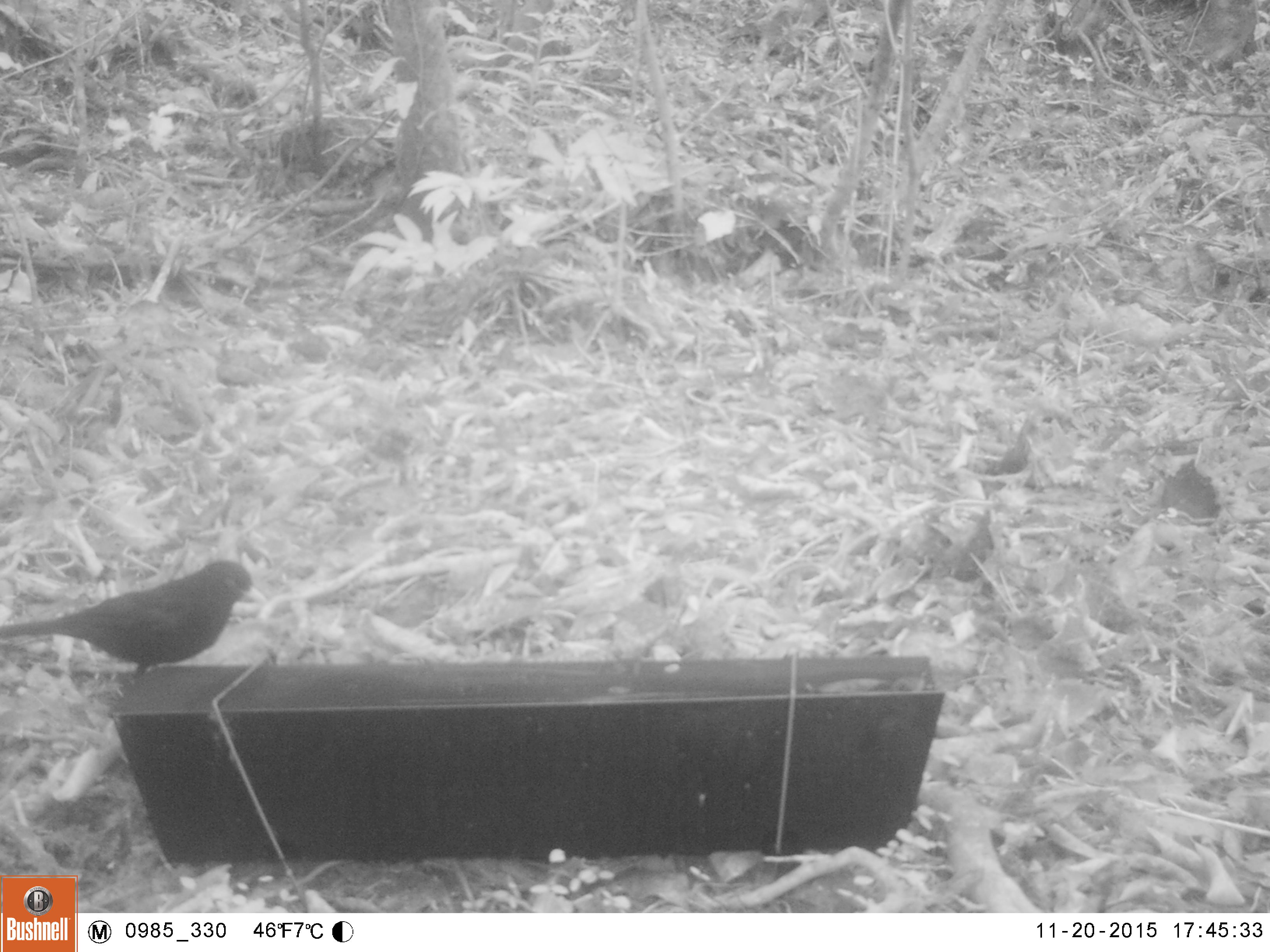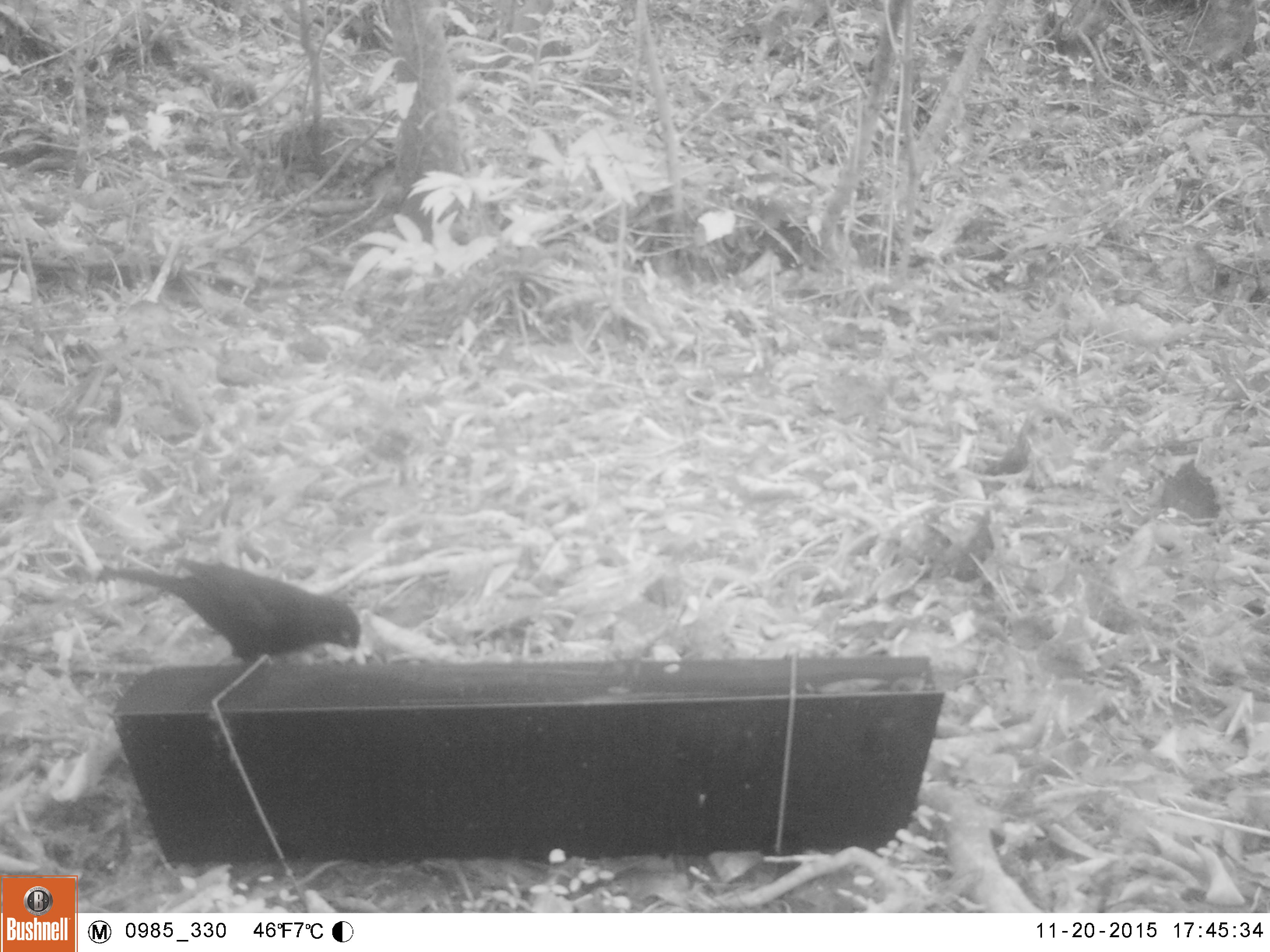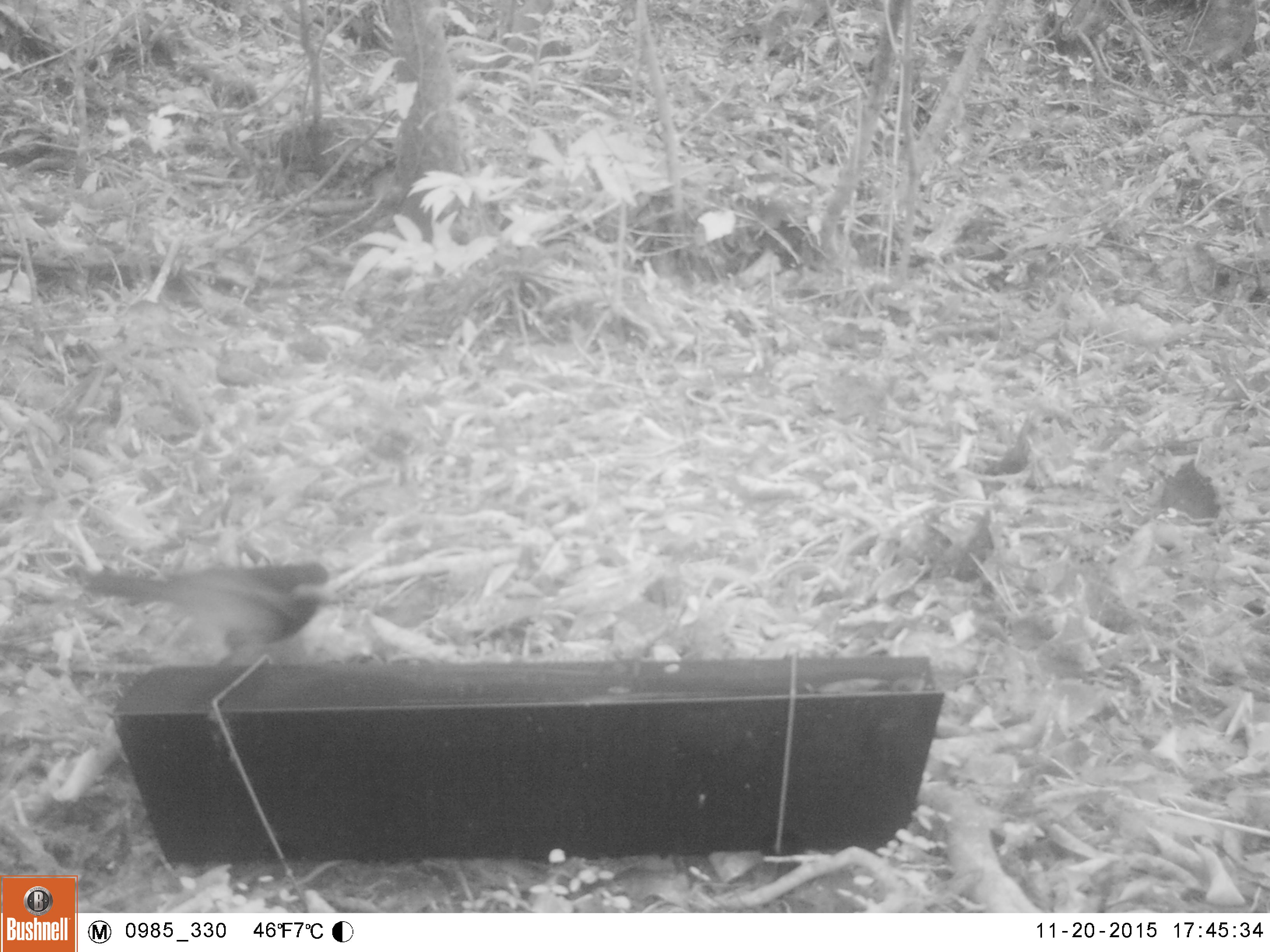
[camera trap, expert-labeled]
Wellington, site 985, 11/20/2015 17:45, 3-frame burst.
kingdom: Animalia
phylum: Chordata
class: Aves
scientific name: Aves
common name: bird